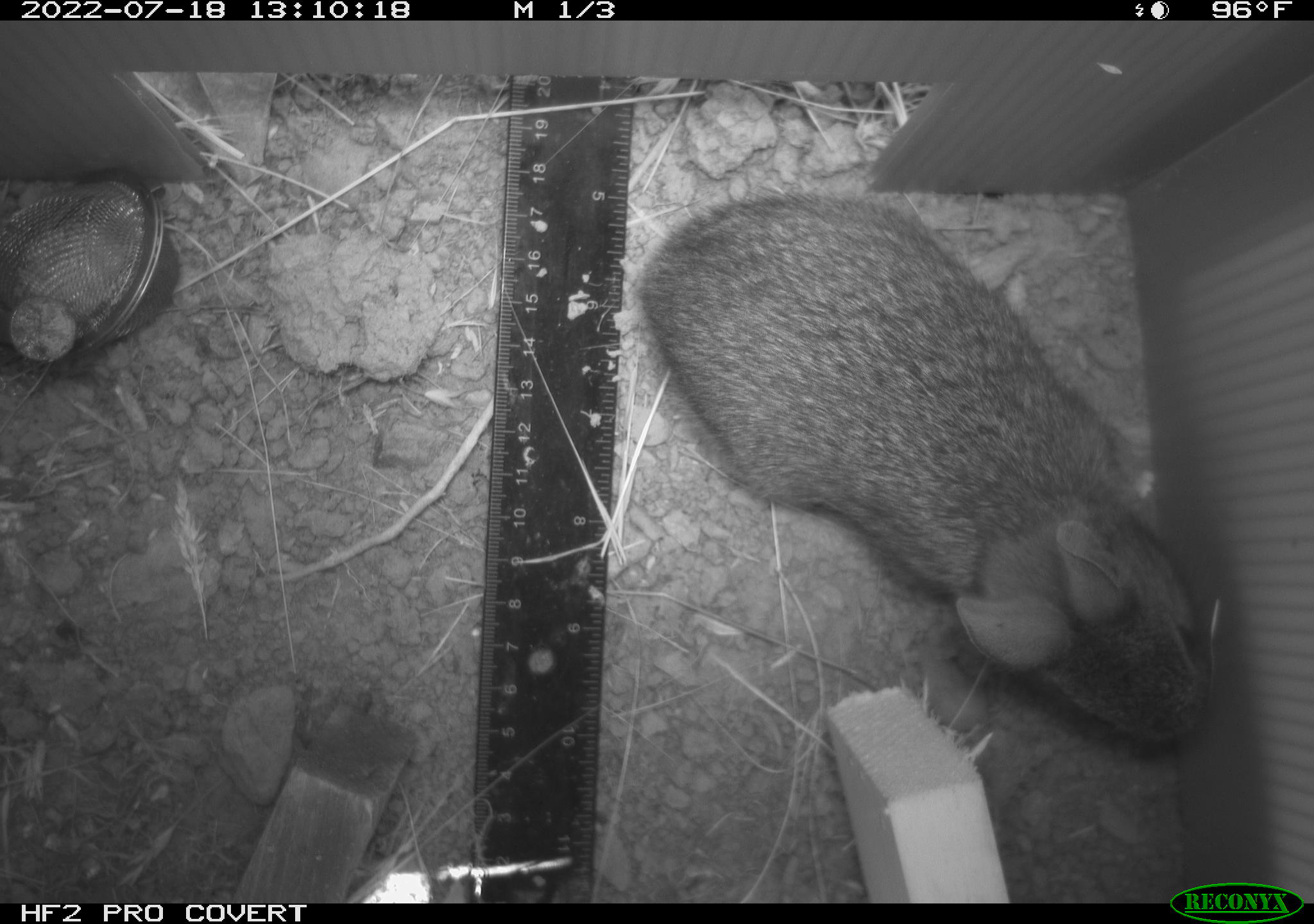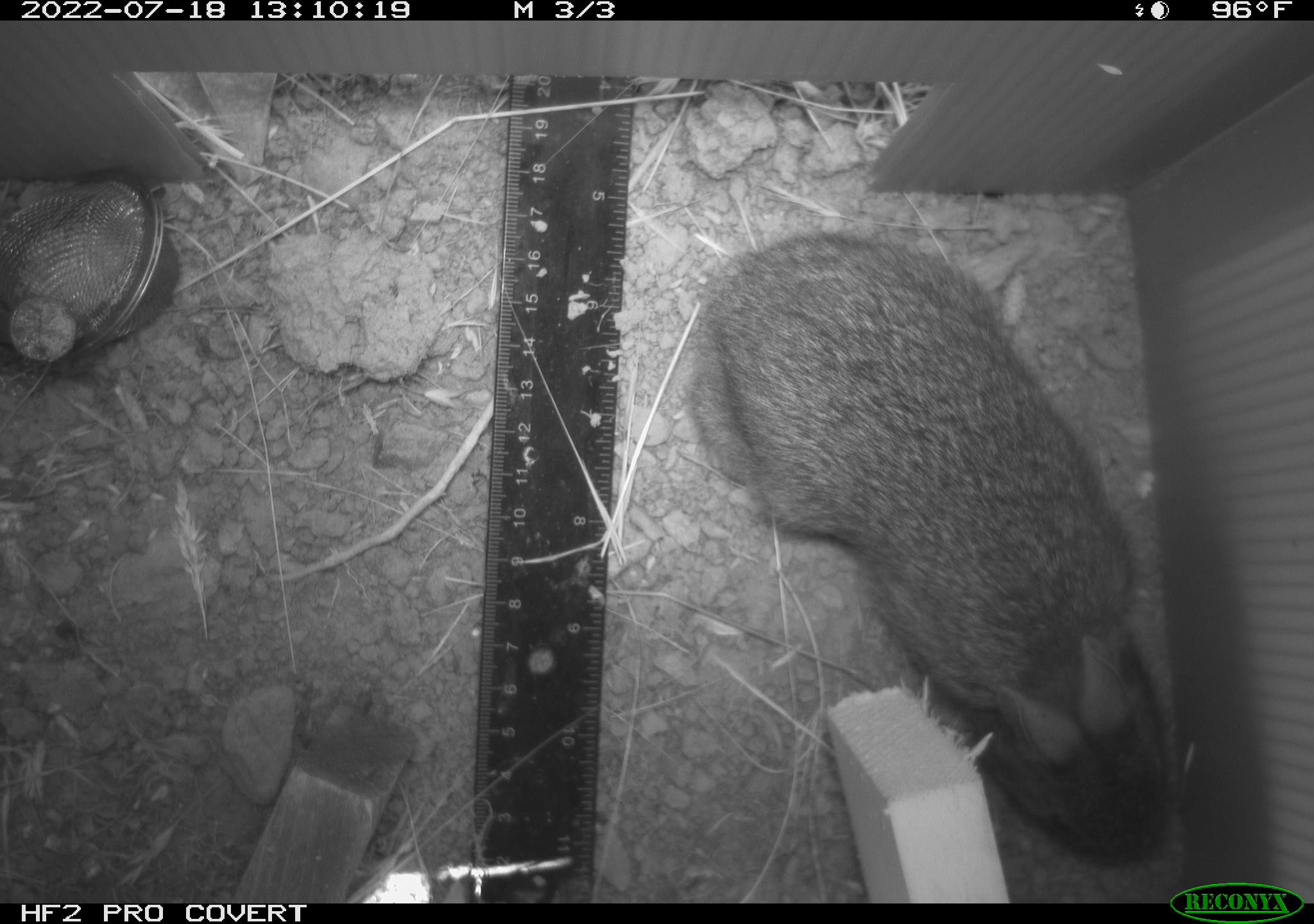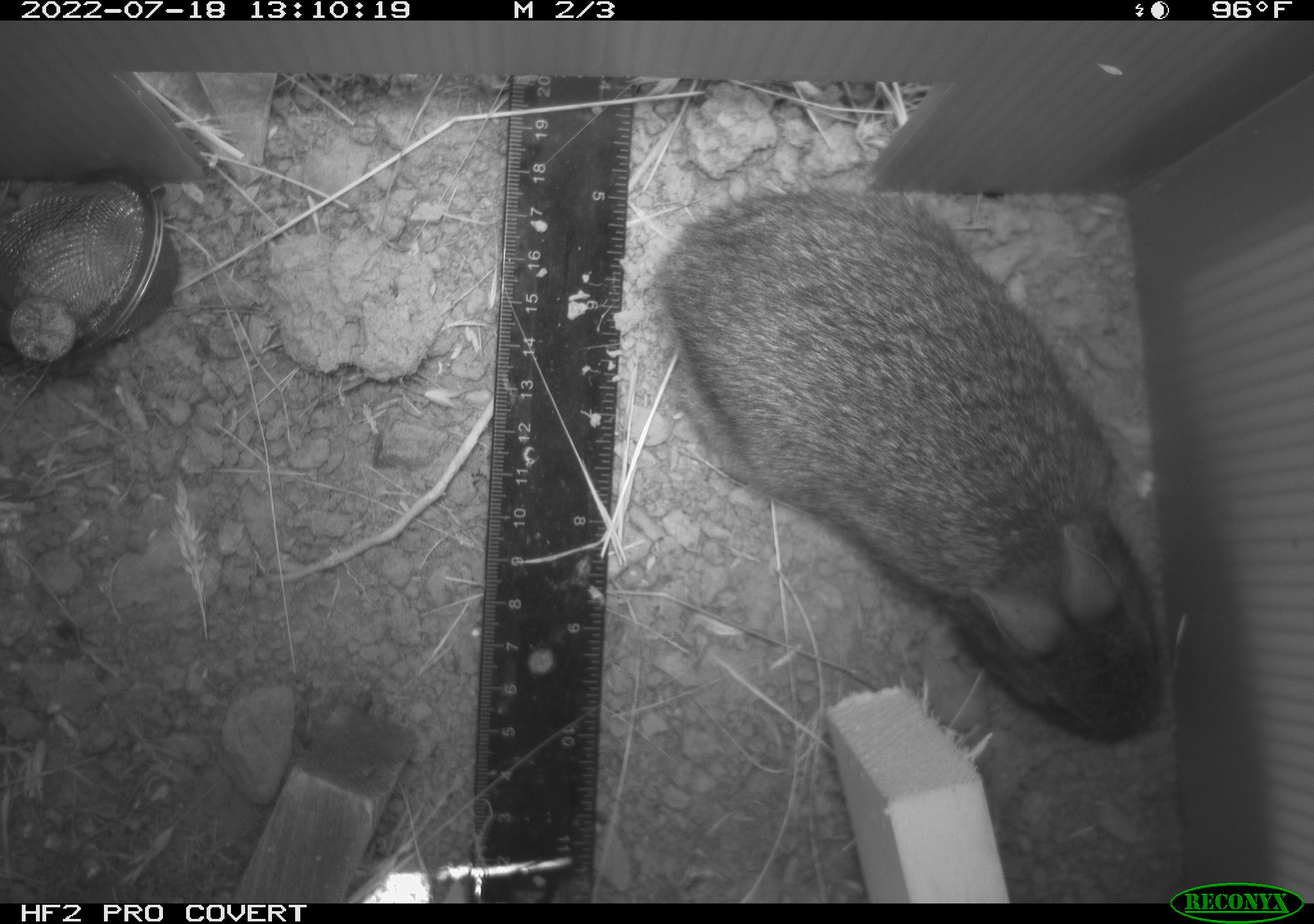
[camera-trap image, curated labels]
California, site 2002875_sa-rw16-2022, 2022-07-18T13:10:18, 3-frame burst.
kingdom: Animalia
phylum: Chordata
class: Mammalia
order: Lagomorpha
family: Leporidae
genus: Sylvilagus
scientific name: Sylvilagus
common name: cottontail rabbits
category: sylvilagus species